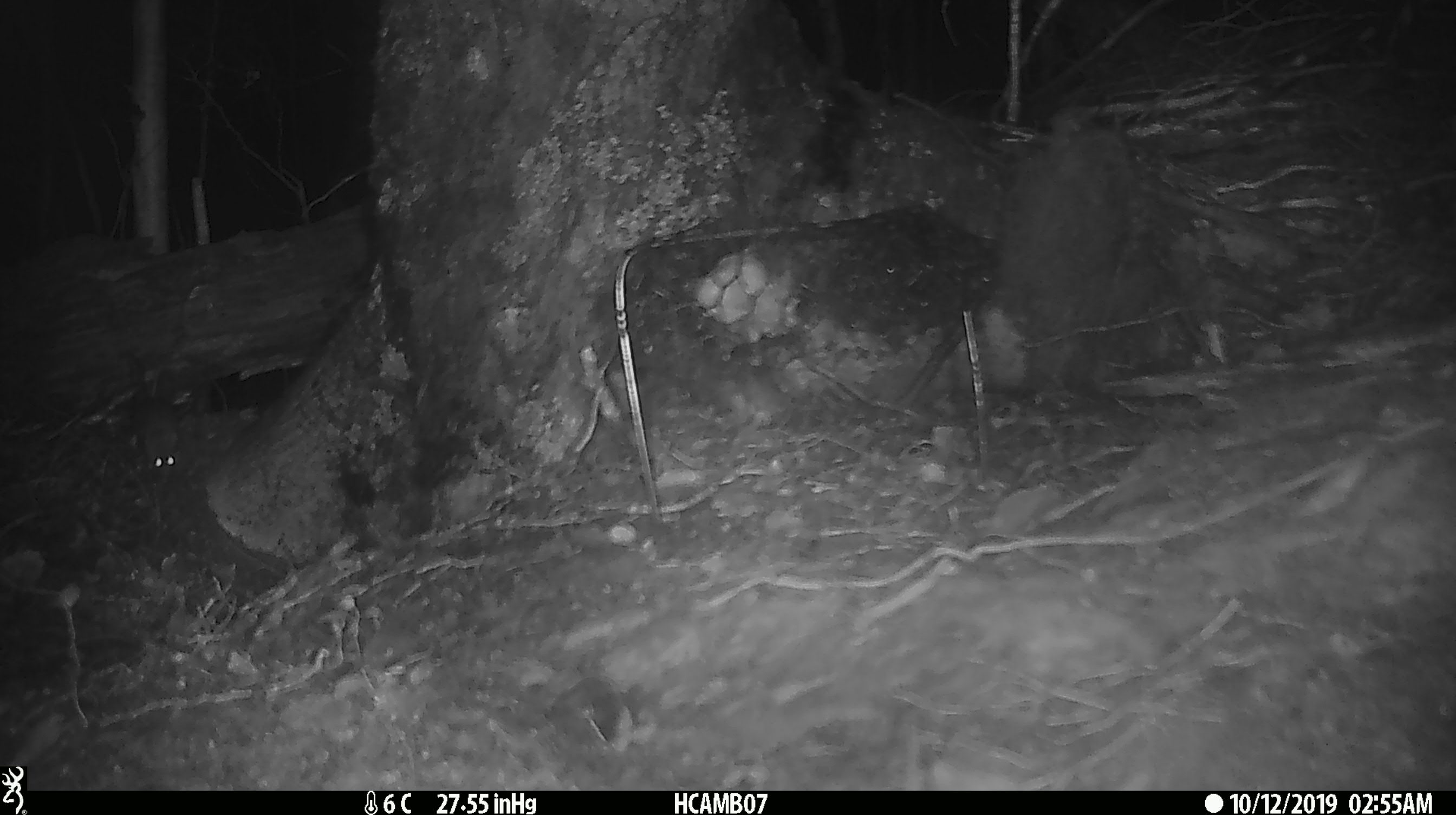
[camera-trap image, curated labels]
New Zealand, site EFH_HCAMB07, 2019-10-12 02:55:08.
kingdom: Animalia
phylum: Chordata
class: Mammalia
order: Rodentia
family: Muridae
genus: Mus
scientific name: Mus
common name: mouse